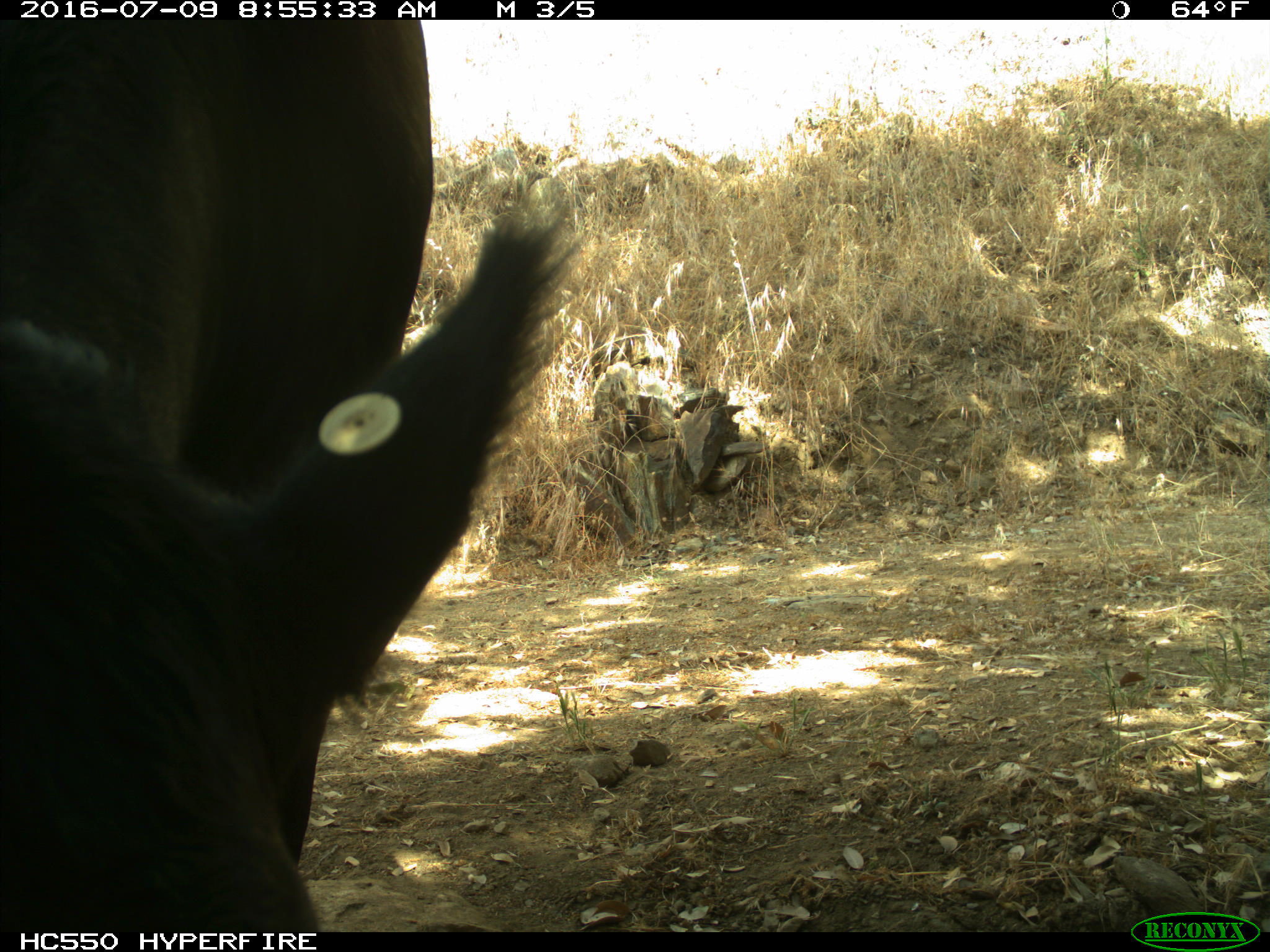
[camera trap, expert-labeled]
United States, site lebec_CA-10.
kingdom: Animalia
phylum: Chordata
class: Mammalia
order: Artiodactyla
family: Bovidae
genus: Bos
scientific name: Bos taurus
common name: domestic cow